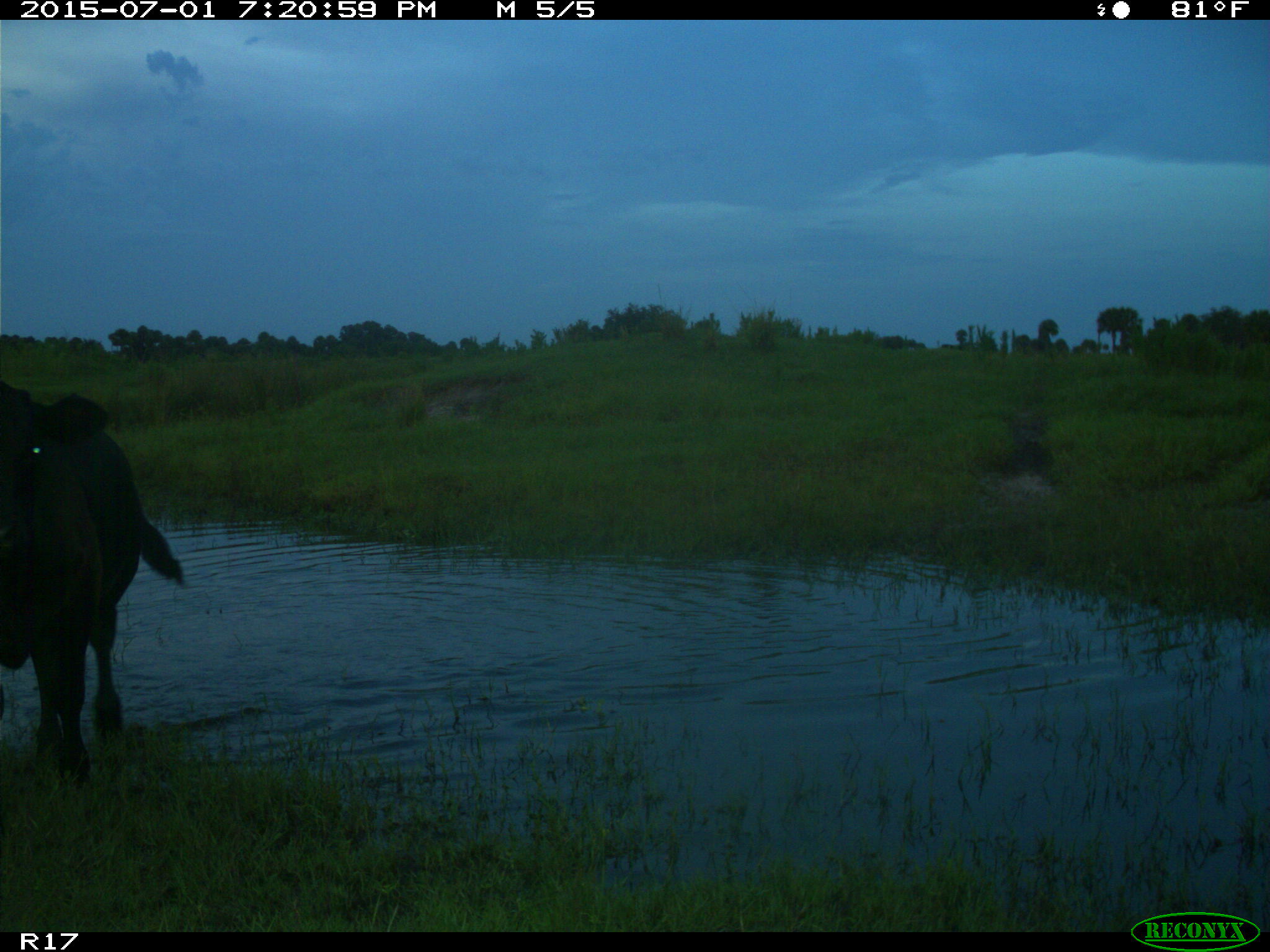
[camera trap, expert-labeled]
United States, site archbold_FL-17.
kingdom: Animalia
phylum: Chordata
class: Mammalia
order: Artiodactyla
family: Bovidae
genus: Bos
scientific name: Bos taurus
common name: domestic cow